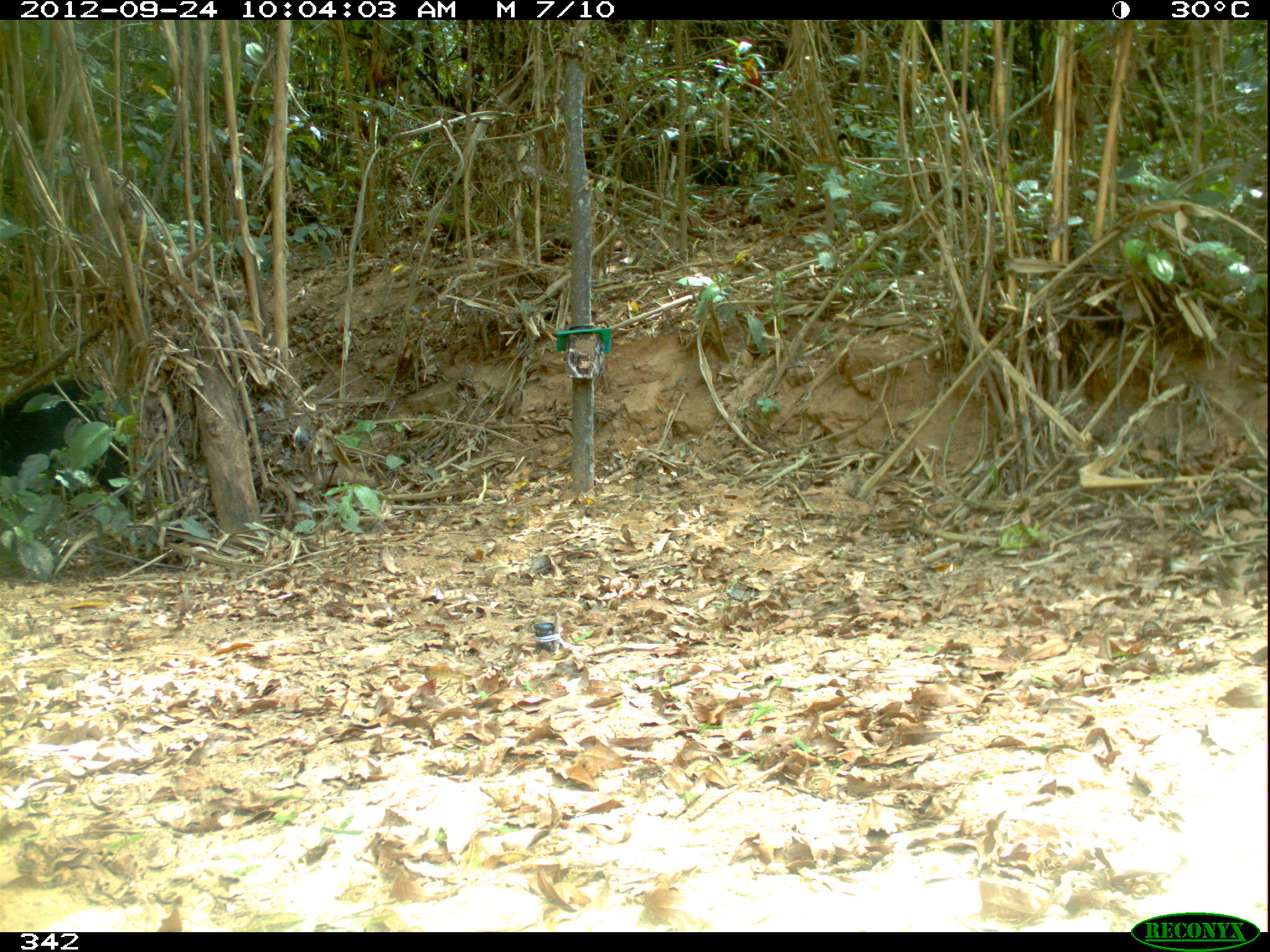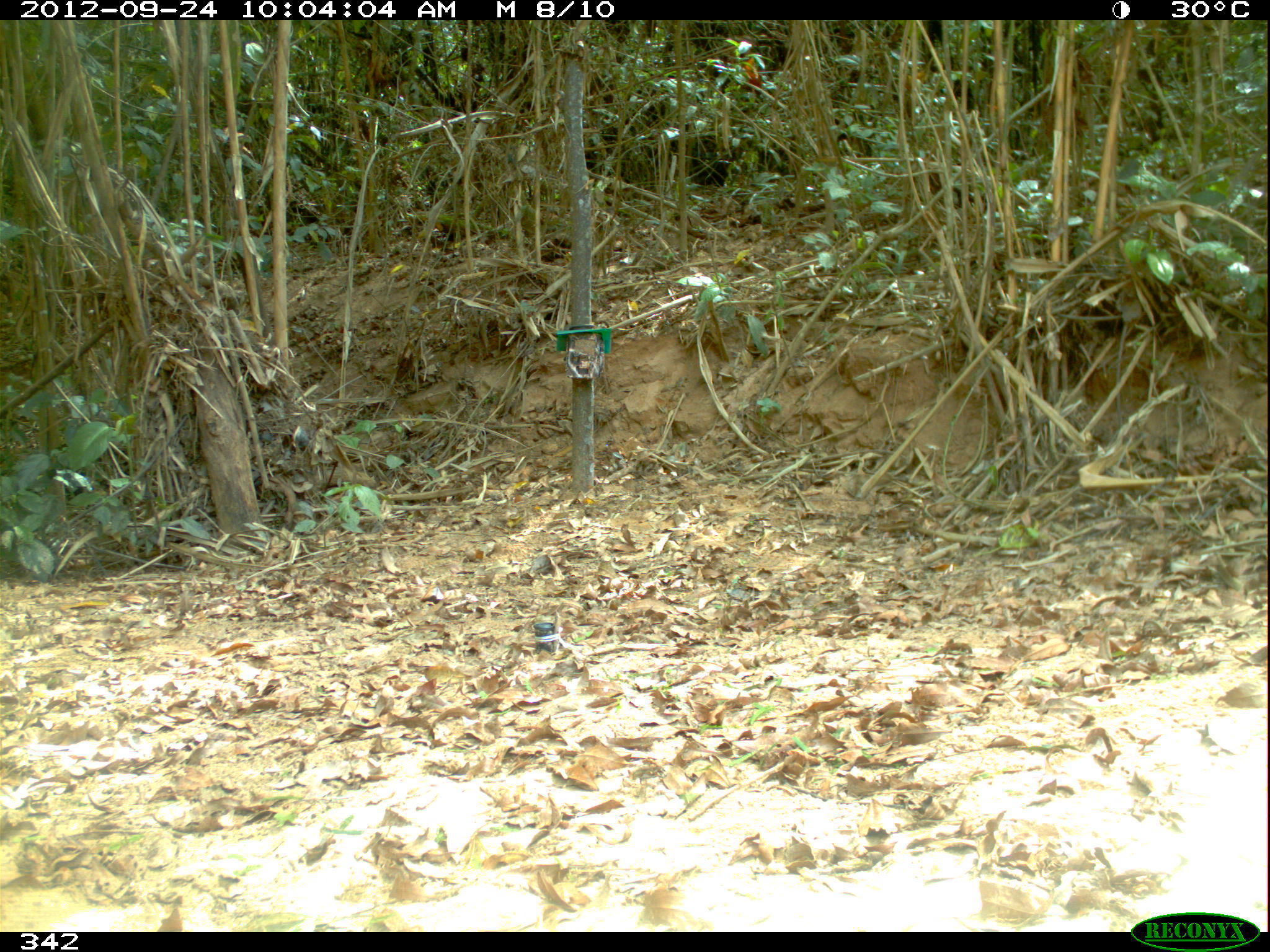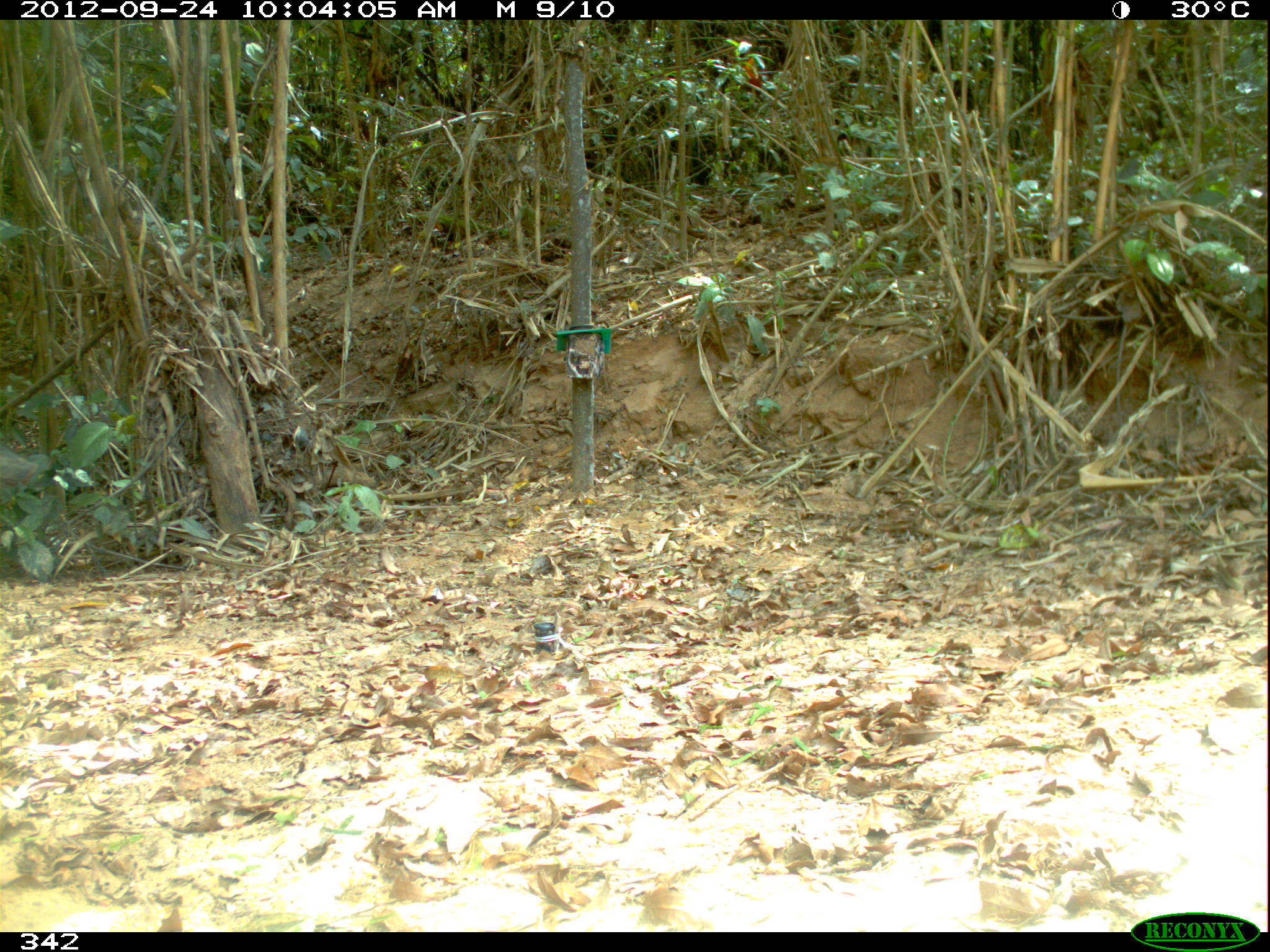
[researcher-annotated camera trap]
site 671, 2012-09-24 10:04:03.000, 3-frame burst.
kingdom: Animalia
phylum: Chordata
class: Mammalia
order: Artiodactyla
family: Tayassuidae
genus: Tayassu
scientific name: Tayassu pecari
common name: white-lipped peccary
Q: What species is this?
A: Tayassu pecari (white-lipped peccary).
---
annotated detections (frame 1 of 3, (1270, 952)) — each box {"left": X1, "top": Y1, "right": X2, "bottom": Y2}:
tayassu pecari: {"left": 1, "top": 376, "right": 146, "bottom": 524}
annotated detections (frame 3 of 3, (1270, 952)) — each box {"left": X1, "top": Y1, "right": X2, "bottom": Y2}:
tayassu pecari: {"left": 0, "top": 441, "right": 36, "bottom": 494}